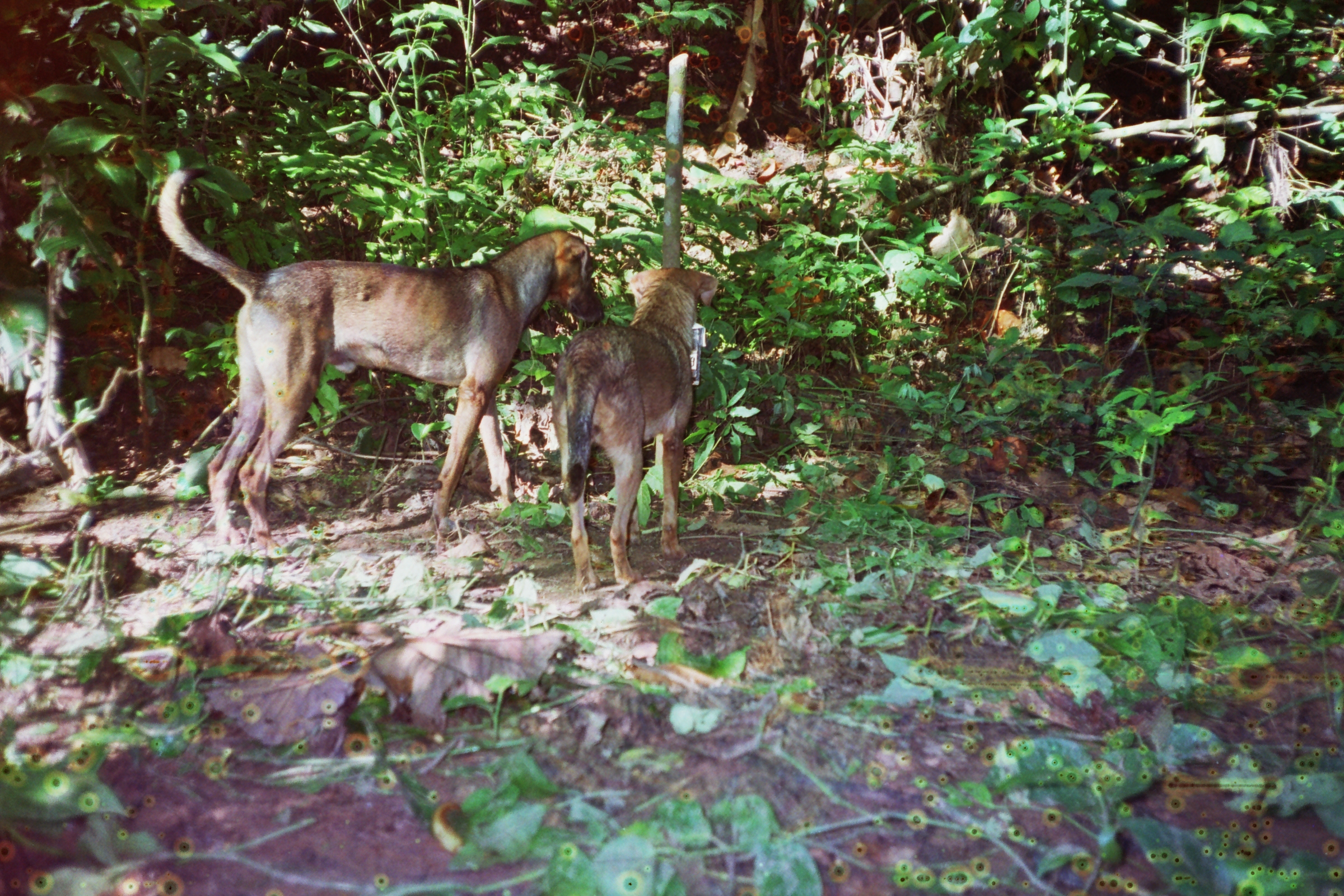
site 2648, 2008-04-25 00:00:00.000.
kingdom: Animalia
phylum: Chordata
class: Mammalia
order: Carnivora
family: Canidae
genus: Canis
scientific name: Canis familiaris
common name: domestic dog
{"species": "Canis familiaris (domestic dog)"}